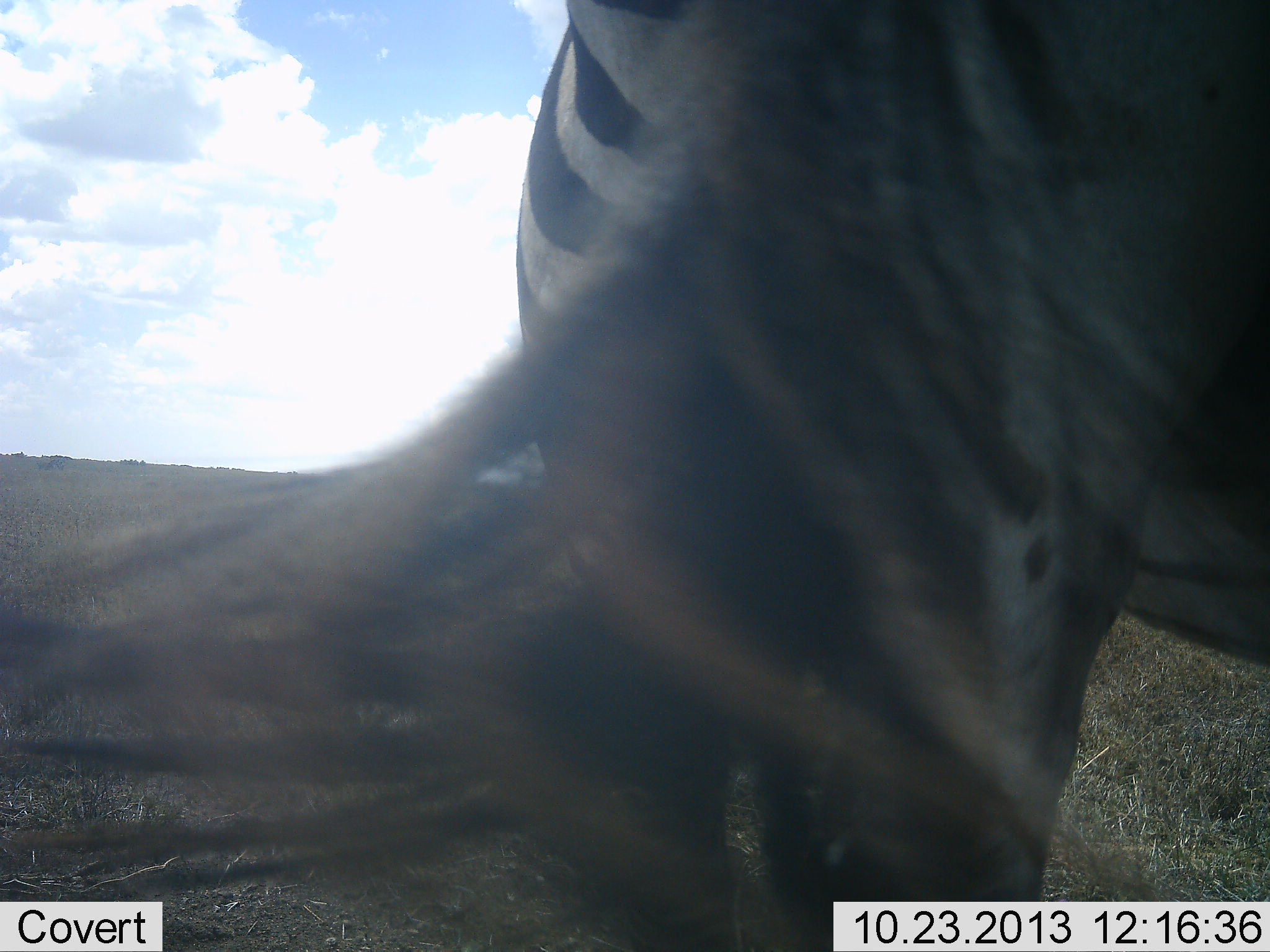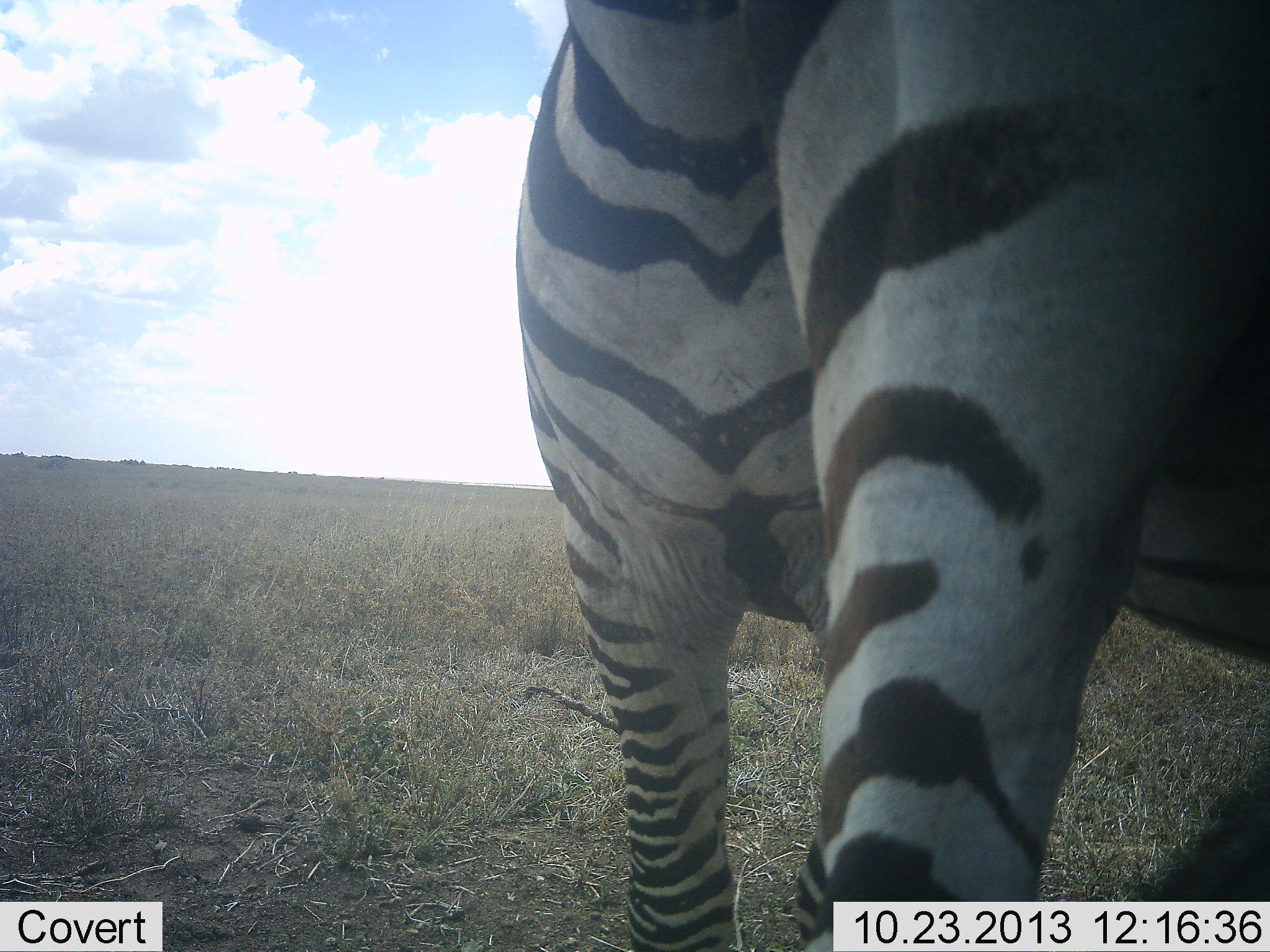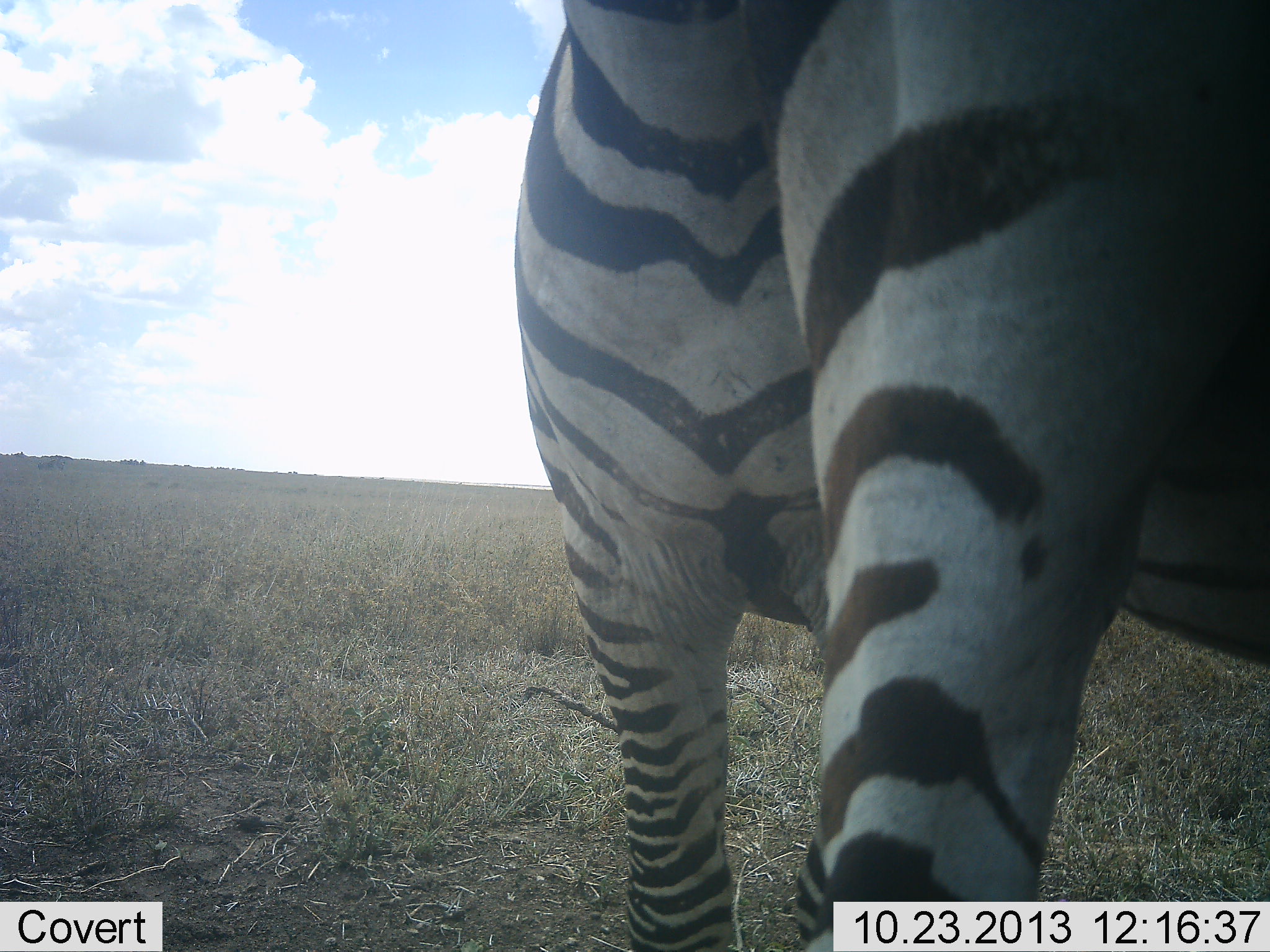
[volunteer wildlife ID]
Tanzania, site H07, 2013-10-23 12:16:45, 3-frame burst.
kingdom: Animalia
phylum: Chordata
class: Mammalia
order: Perissodactyla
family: Equidae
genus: Equus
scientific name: Equus quagga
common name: plains zebra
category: zebra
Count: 2.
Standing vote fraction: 88%.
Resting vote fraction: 0%.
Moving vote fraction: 19%.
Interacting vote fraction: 0%.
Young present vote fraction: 0%.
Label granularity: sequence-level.